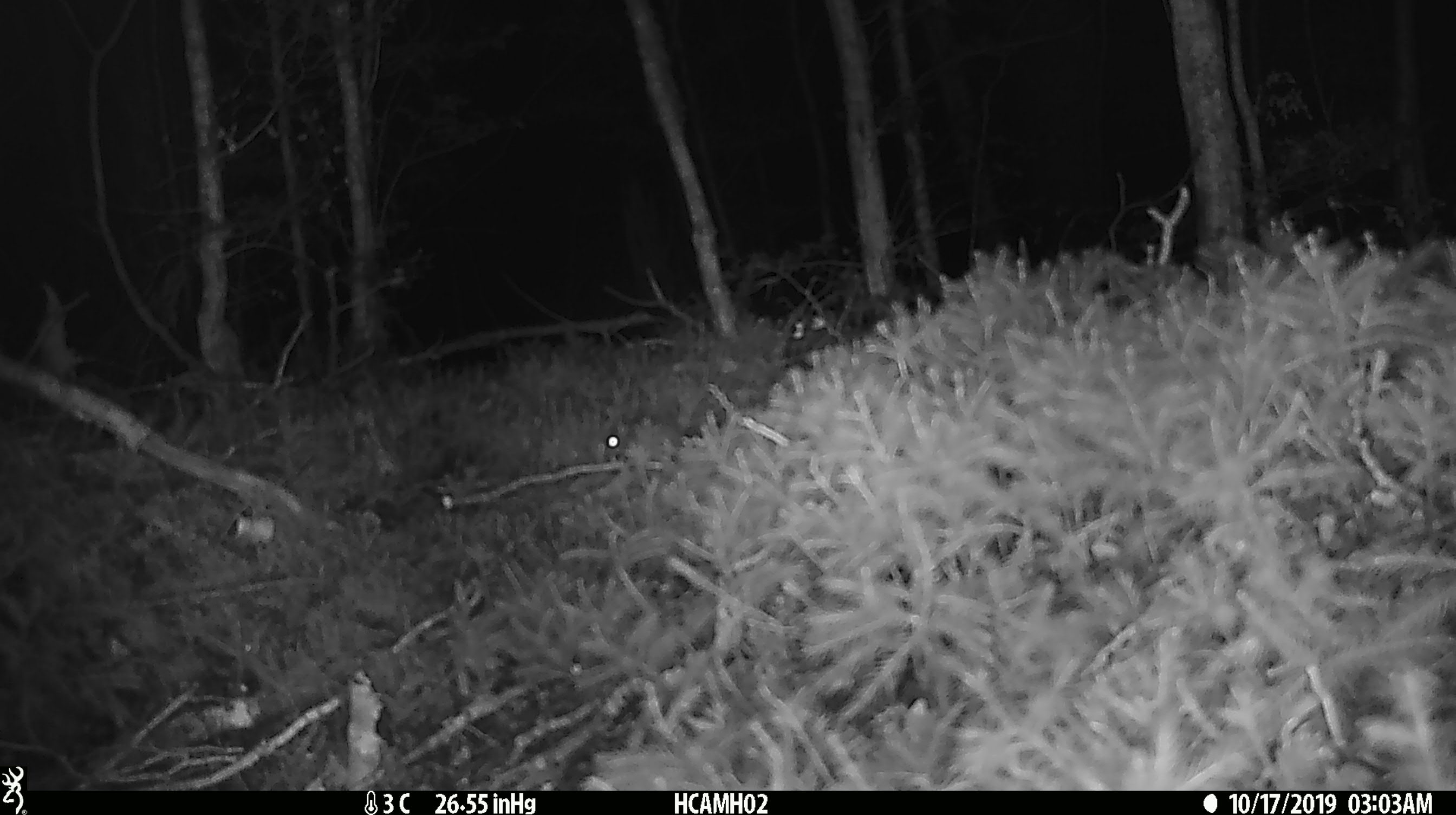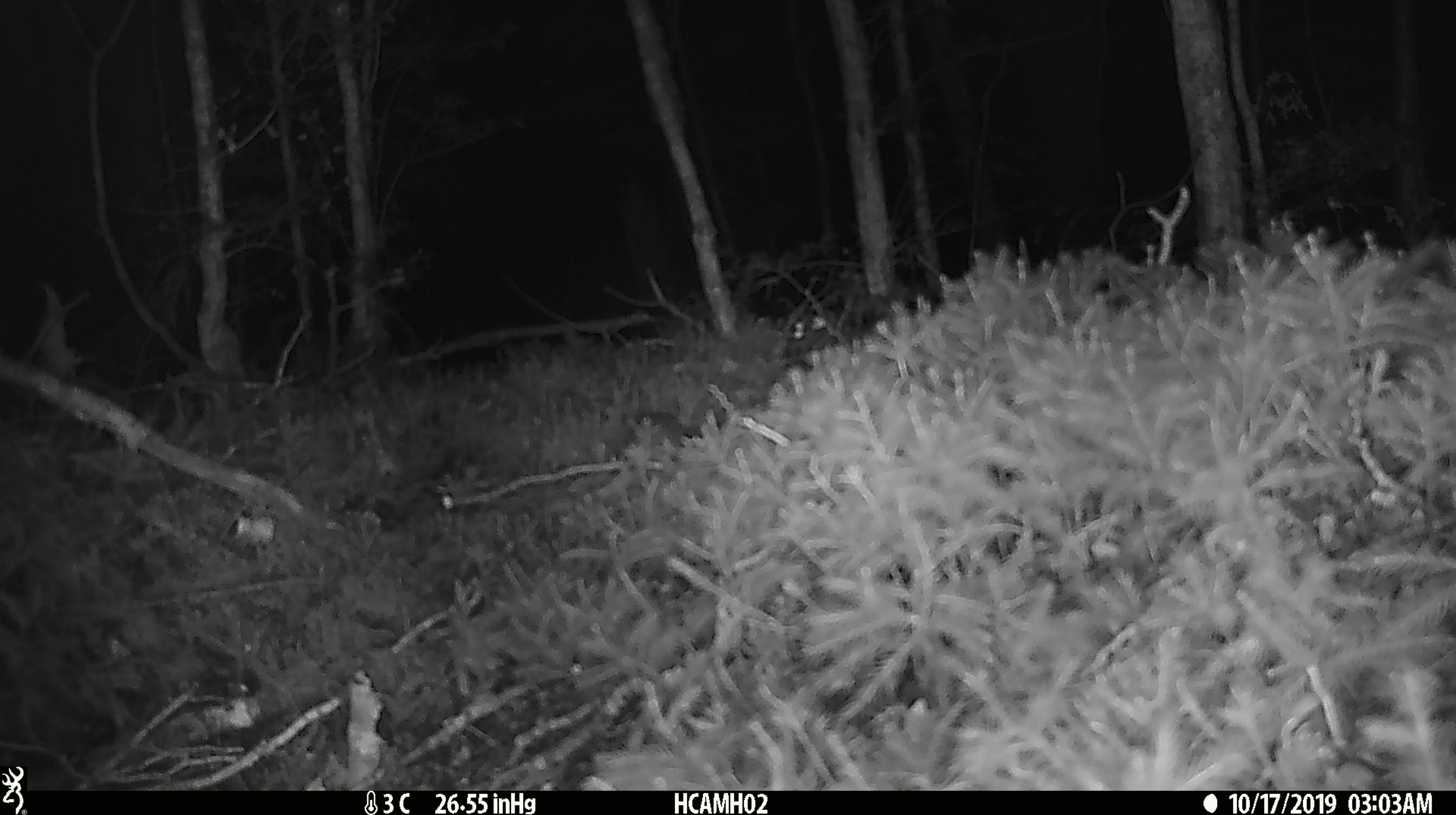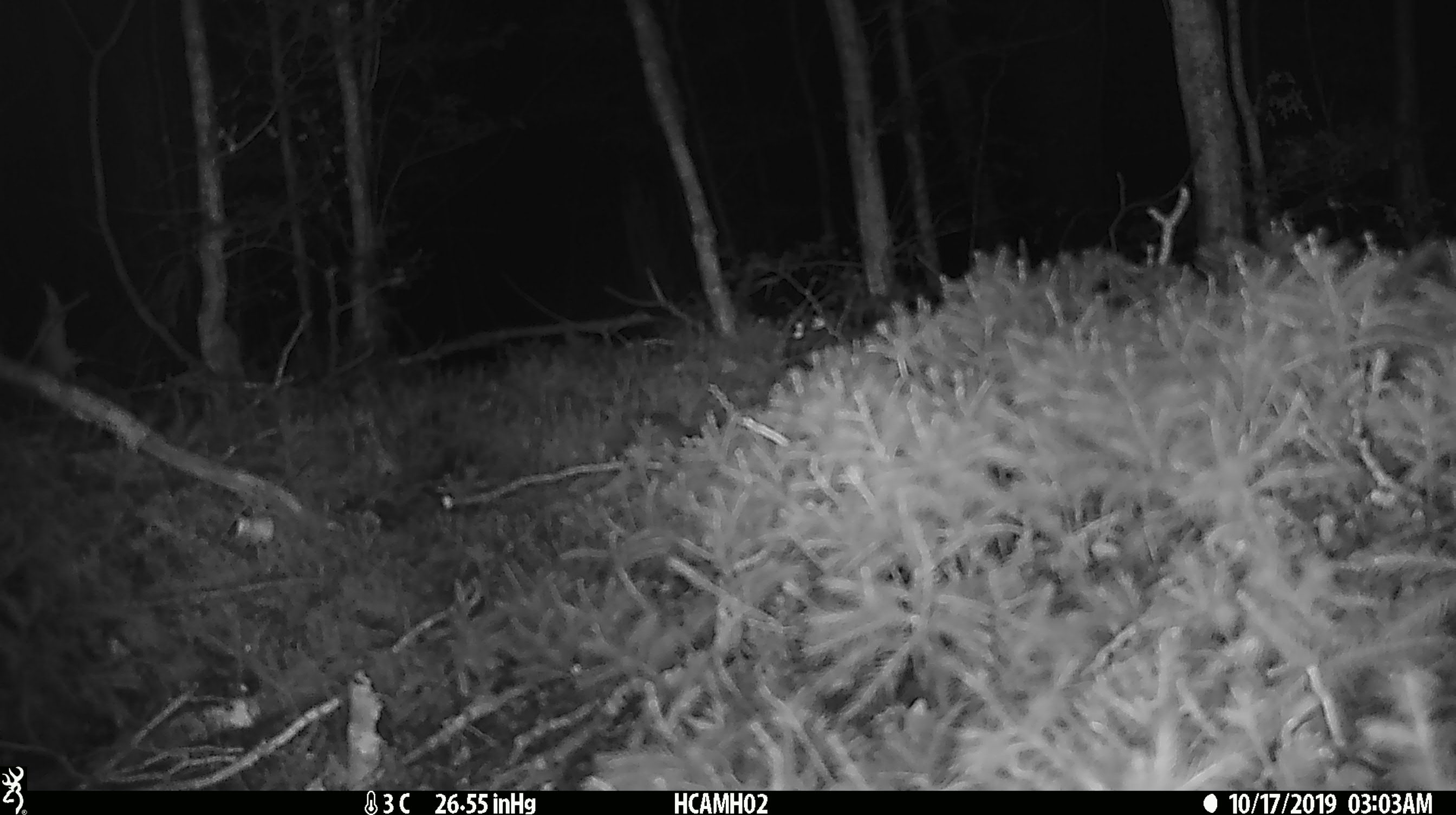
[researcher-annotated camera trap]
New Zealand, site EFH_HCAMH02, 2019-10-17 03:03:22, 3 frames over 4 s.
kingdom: Animalia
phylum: Chordata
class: Mammalia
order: Rodentia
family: Muridae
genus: Mus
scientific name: Mus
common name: mouse